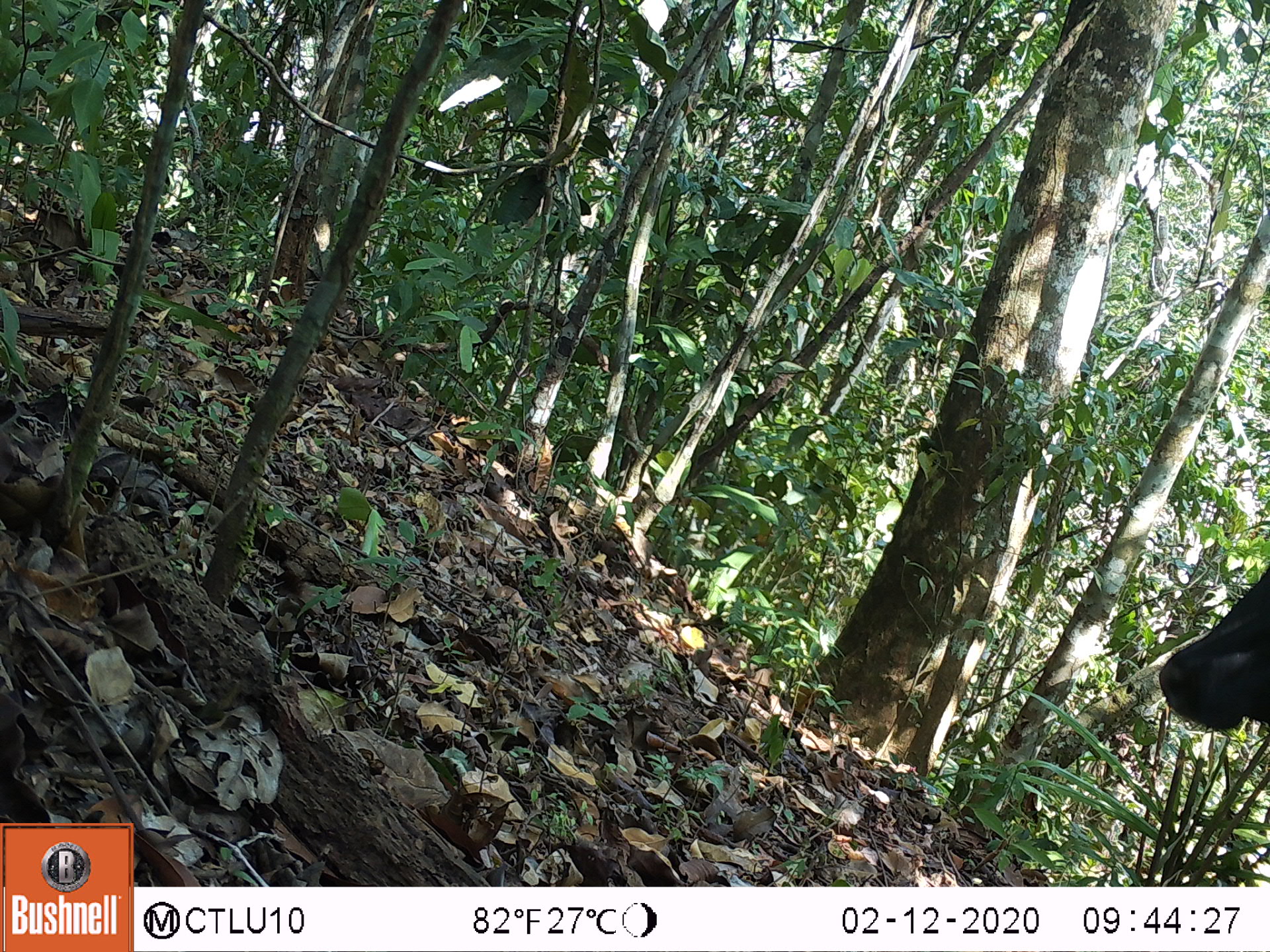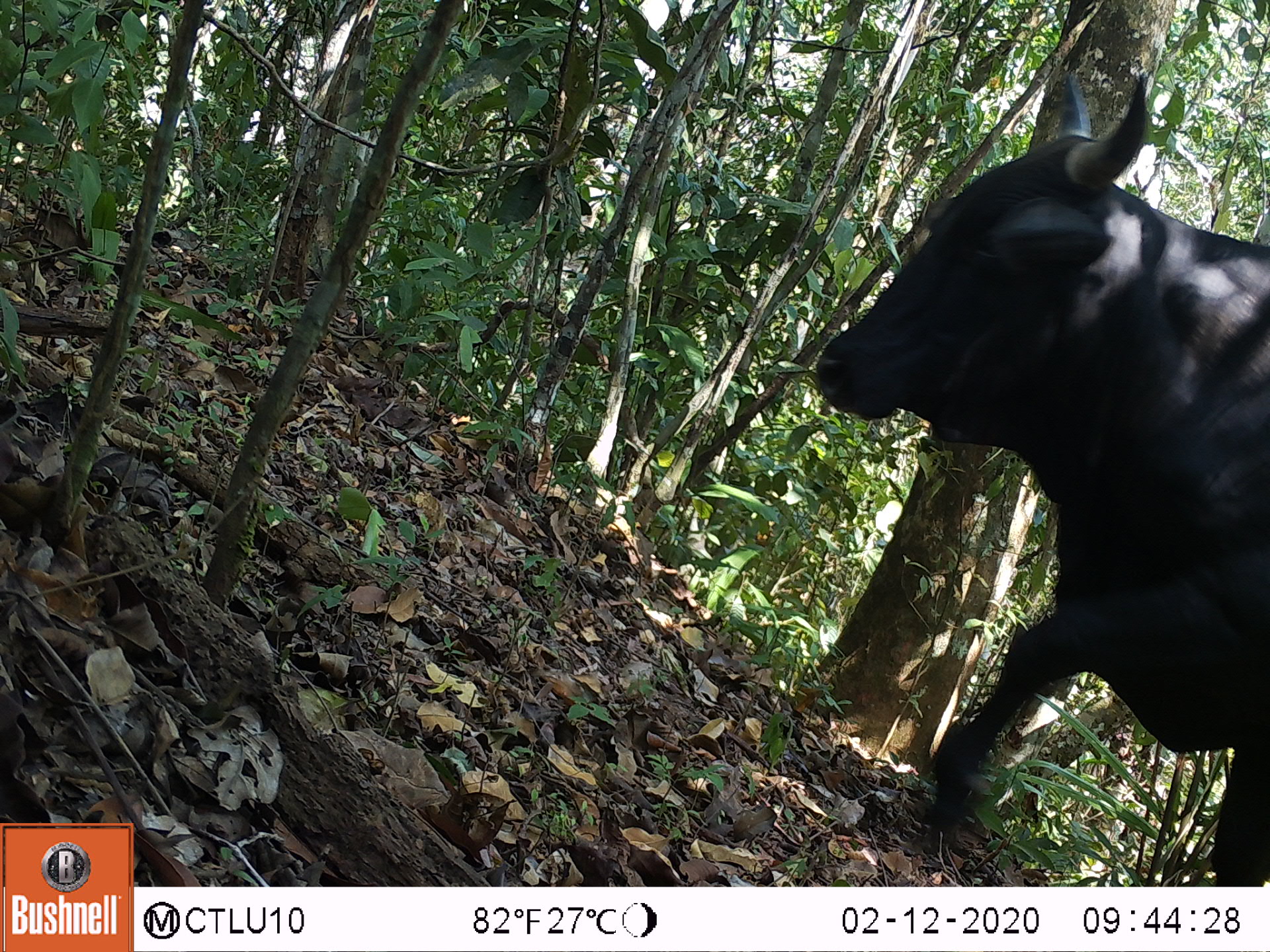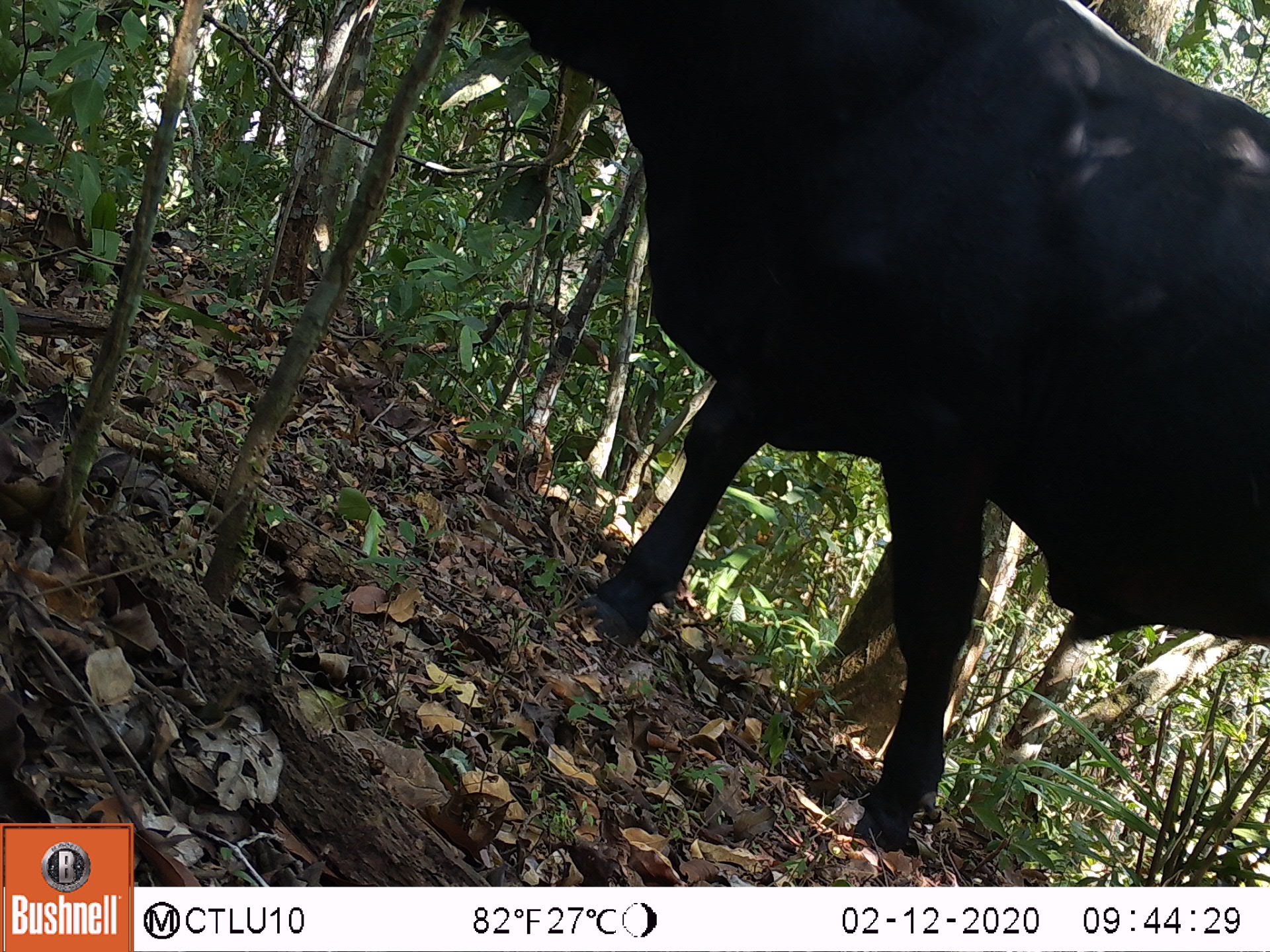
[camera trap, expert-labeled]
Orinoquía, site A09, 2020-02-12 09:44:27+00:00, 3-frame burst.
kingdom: Animalia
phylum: Chordata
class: Mammalia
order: Artiodactyla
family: Bovidae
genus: Bos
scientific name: Bos taurus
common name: cow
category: cattle